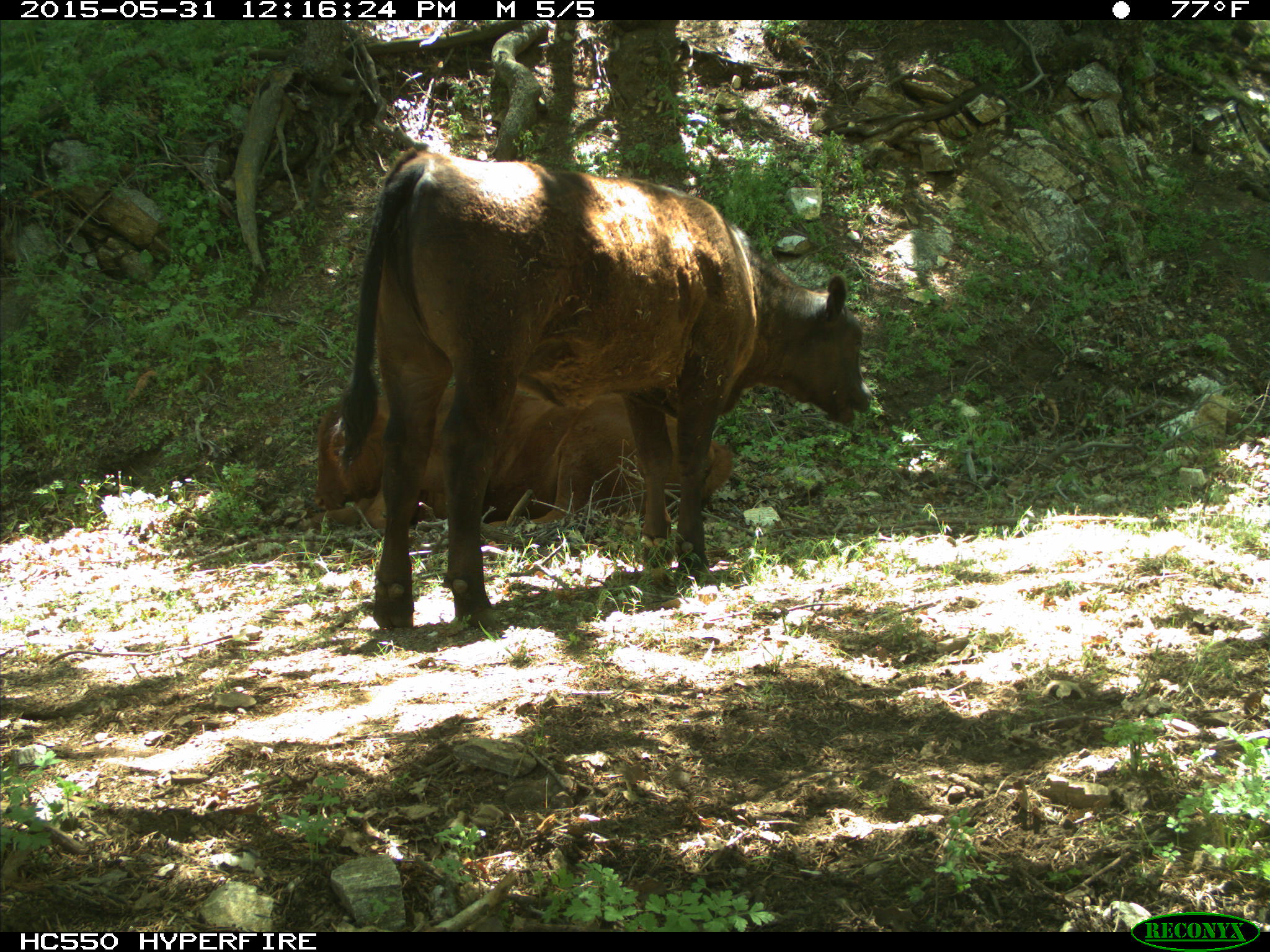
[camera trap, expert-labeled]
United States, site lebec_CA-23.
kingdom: Animalia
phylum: Chordata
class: Mammalia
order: Artiodactyla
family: Bovidae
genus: Bos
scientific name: Bos taurus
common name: domestic cow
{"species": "Bos taurus (domestic cow)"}